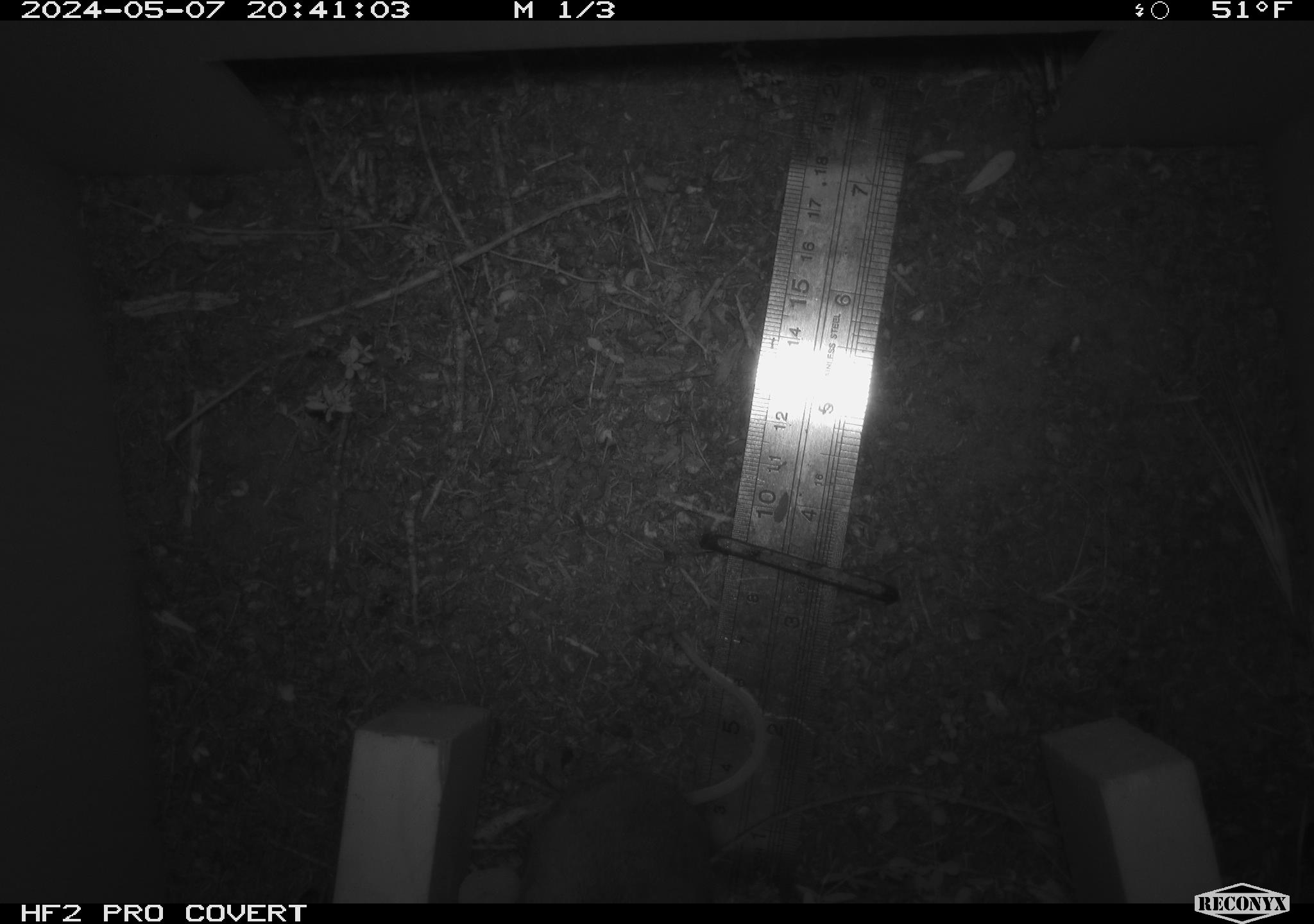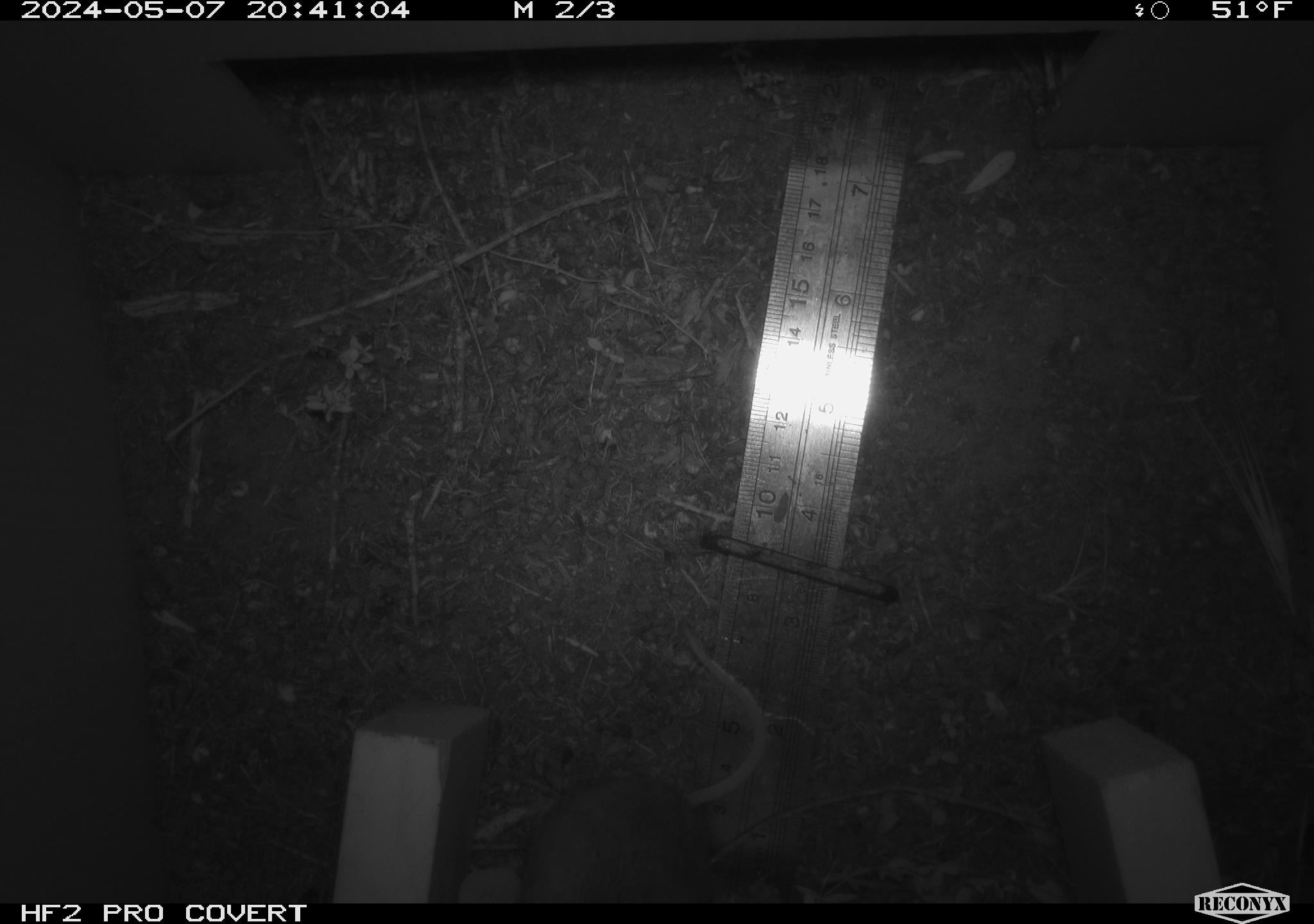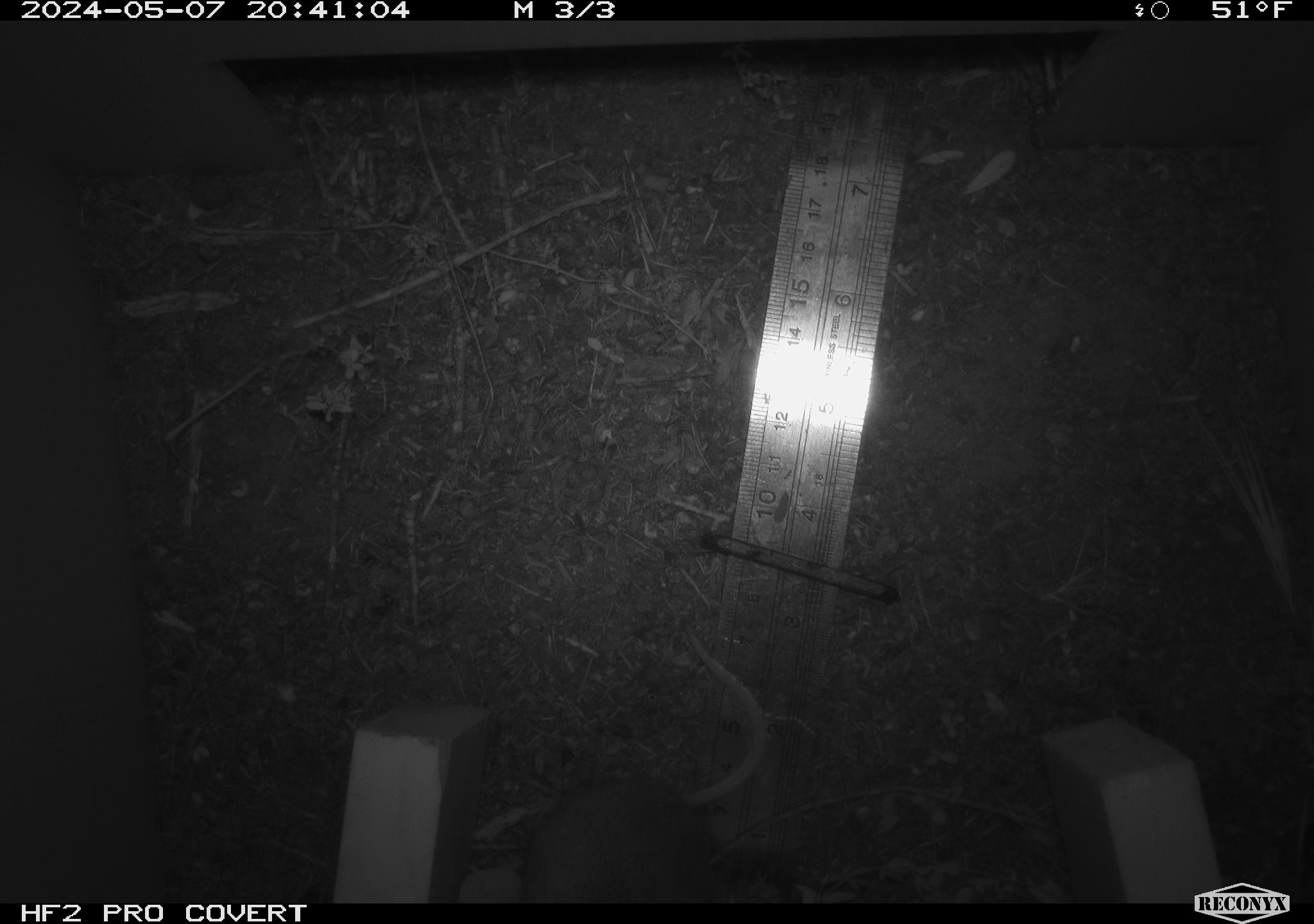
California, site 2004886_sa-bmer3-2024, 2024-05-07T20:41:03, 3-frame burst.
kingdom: Animalia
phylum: Chordata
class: Mammalia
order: Rodentia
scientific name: Rodentia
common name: mouse species